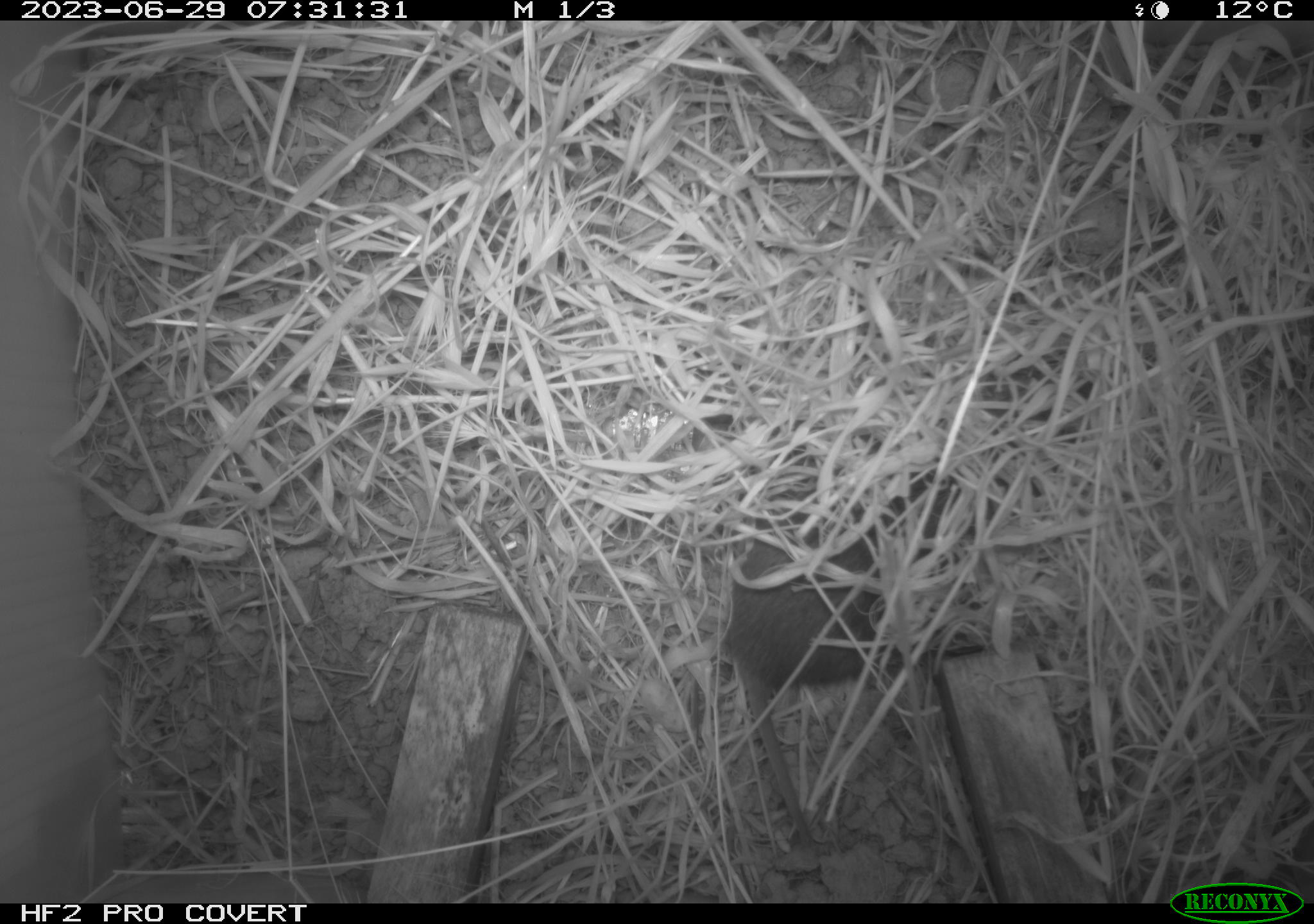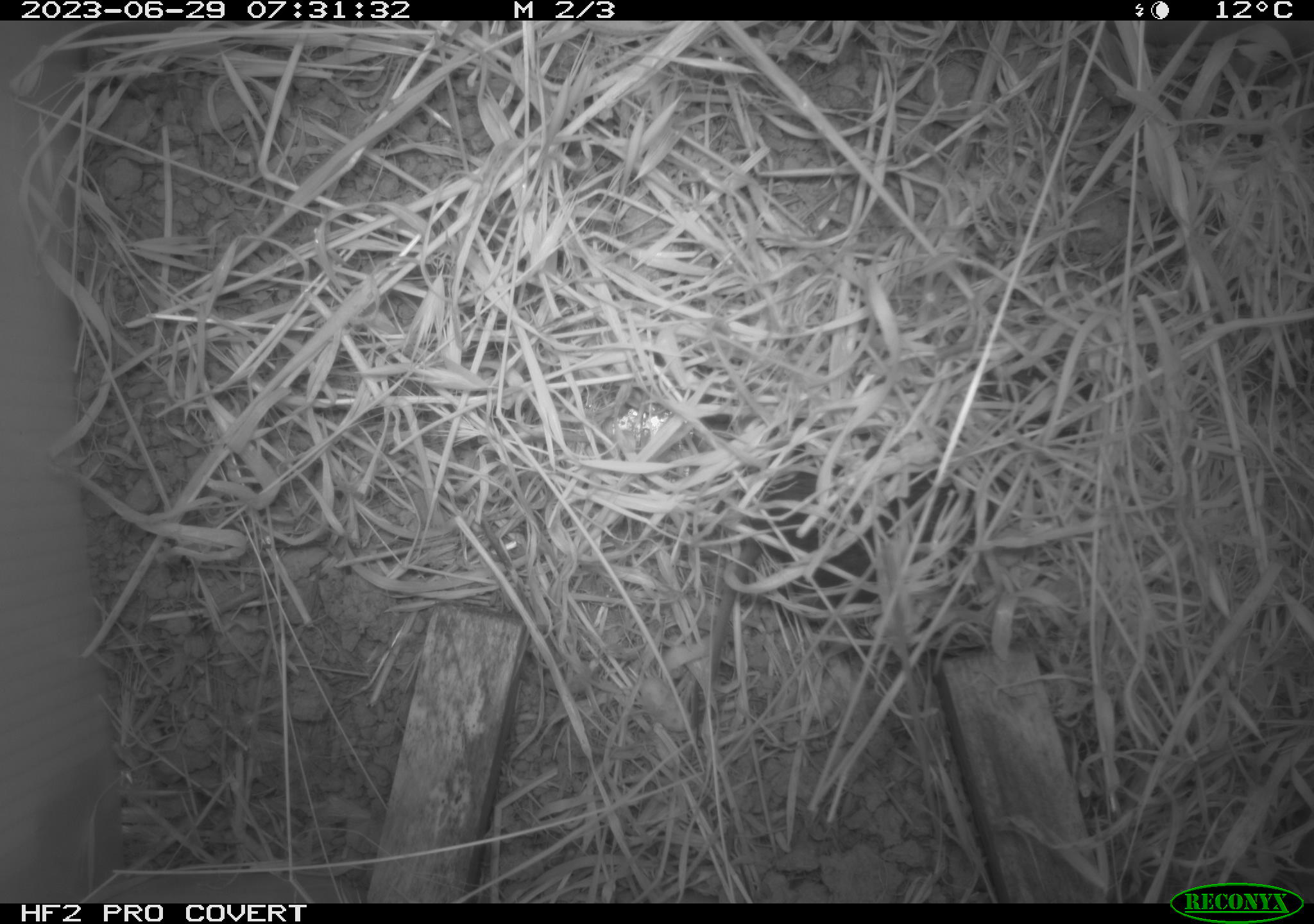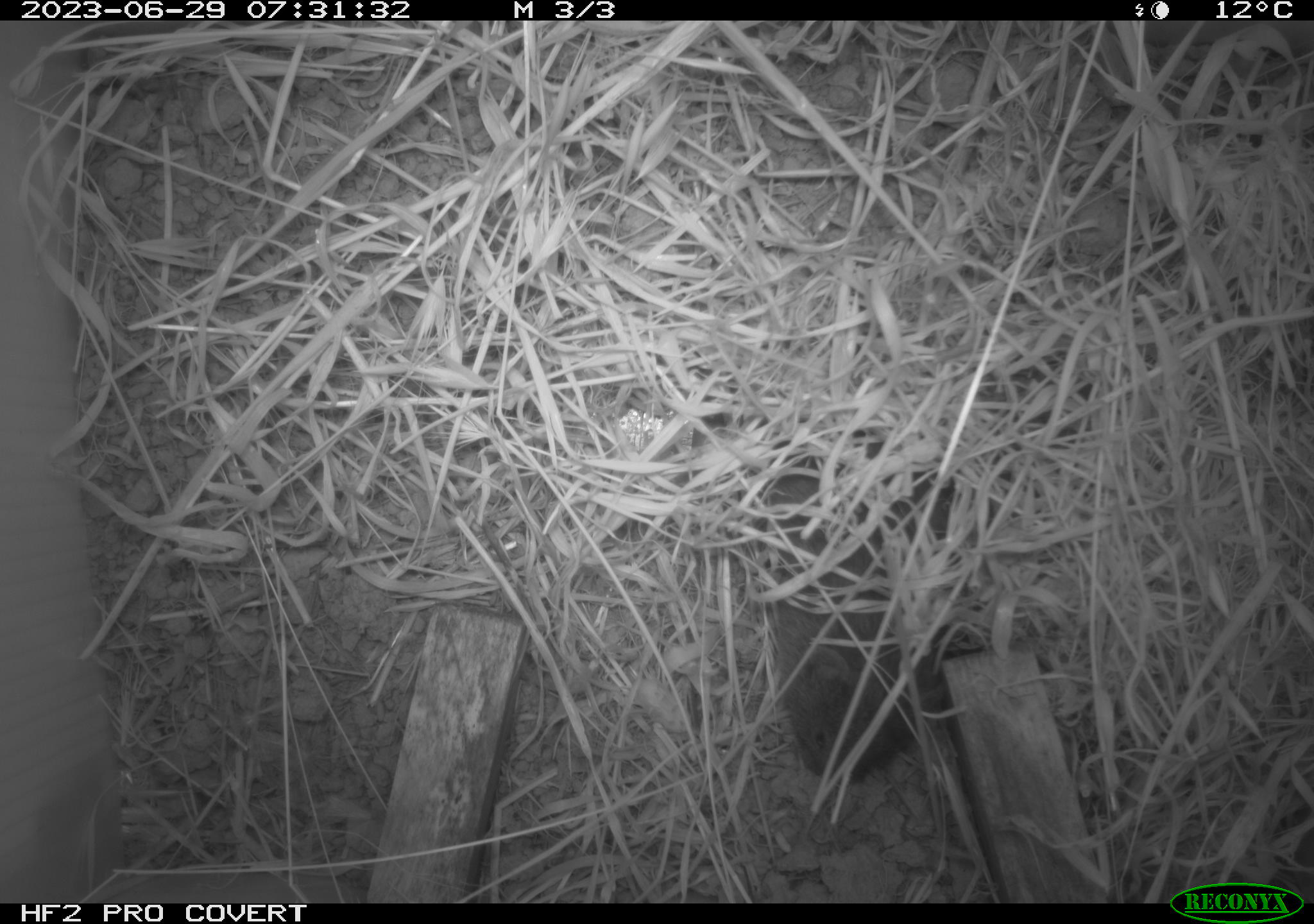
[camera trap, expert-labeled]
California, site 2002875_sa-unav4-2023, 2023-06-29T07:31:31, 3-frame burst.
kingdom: Animalia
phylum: Chordata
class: Mammalia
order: Rodentia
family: Cricetidae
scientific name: Arvicolinae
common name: voles, lemmings, and muskrats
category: arvicolinae subfamily